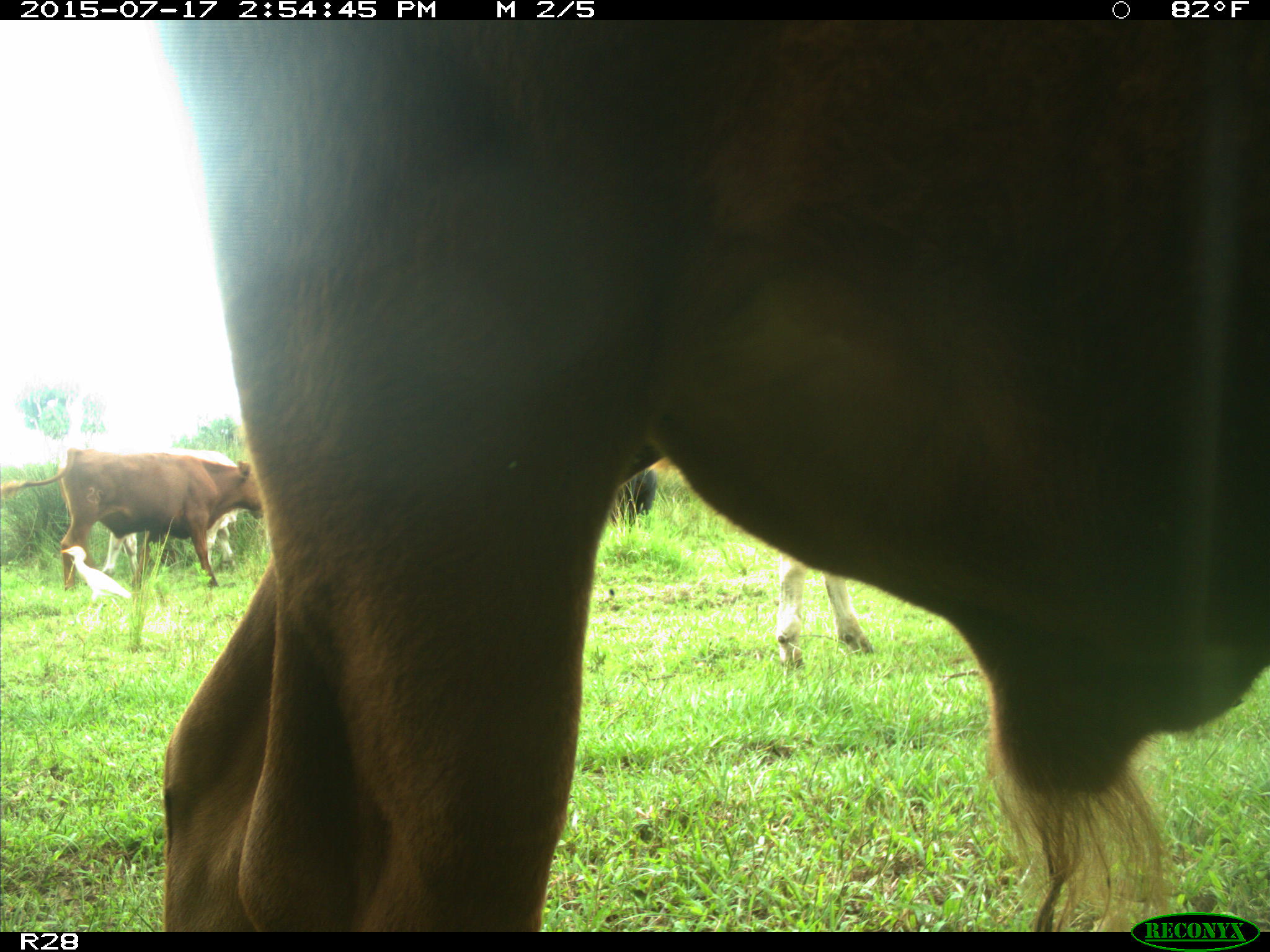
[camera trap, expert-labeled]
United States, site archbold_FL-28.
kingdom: Animalia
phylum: Chordata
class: Mammalia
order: Artiodactyla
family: Bovidae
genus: Bos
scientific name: Bos taurus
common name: domestic cow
Bos taurus (domestic cow).